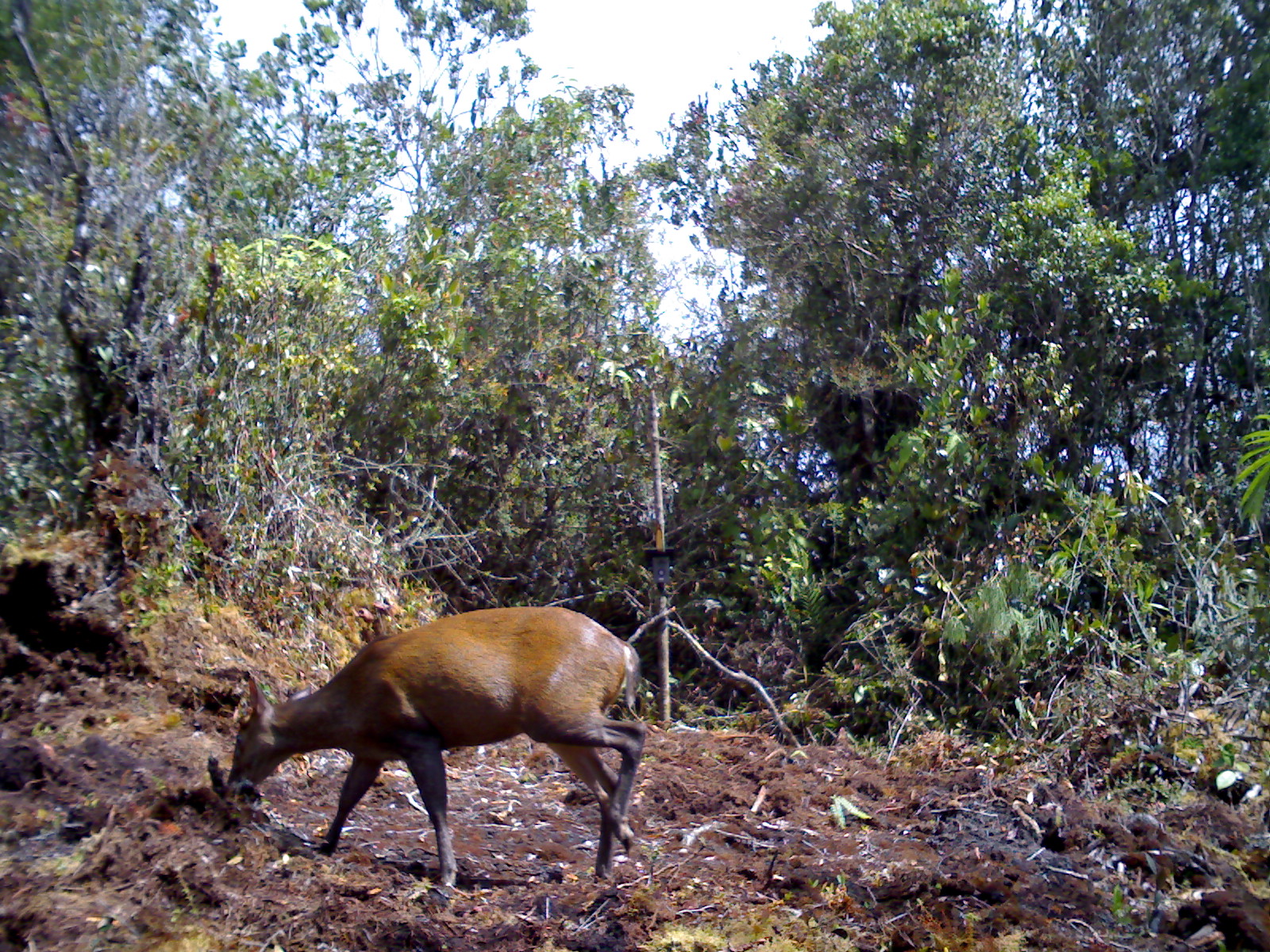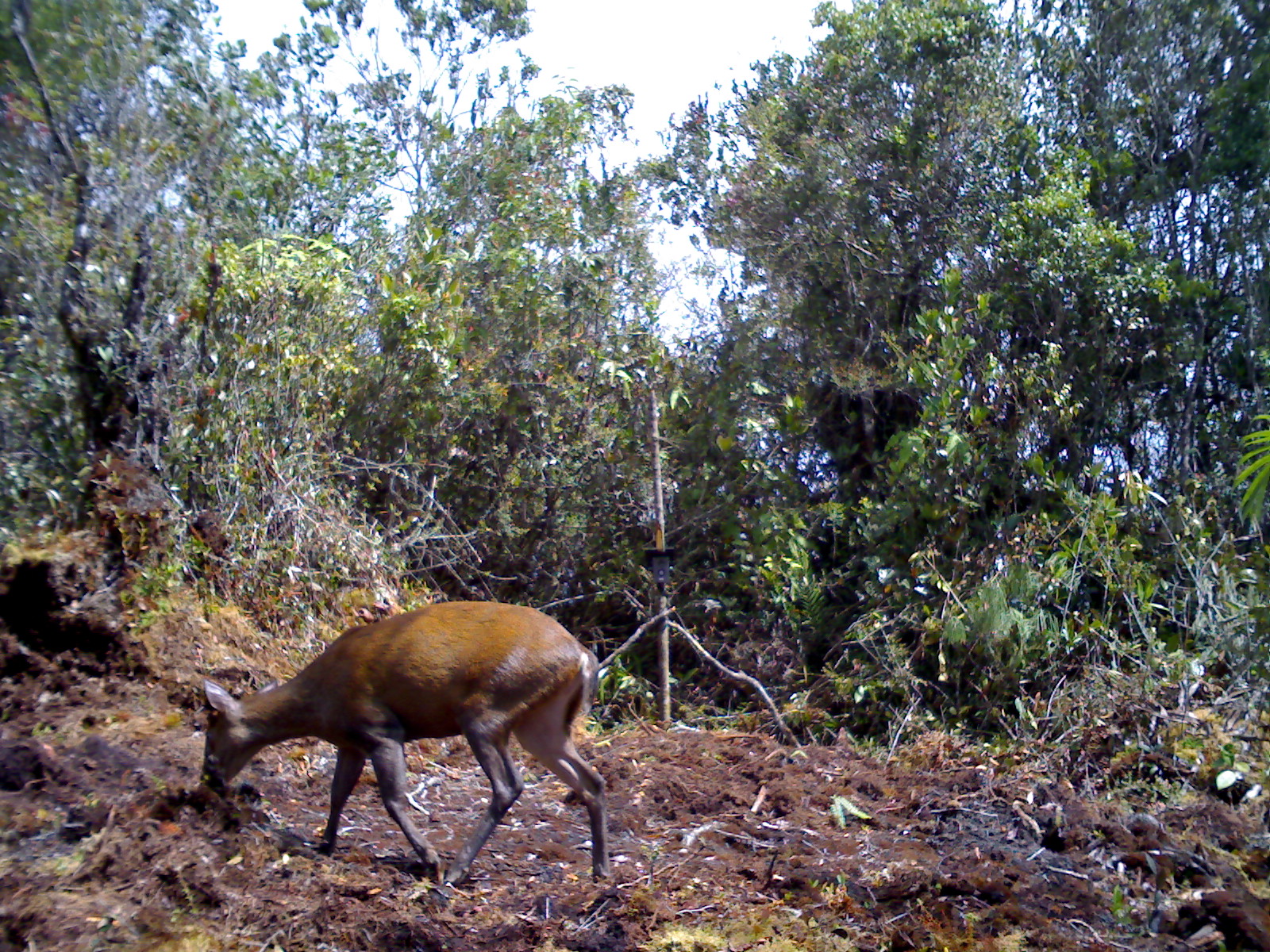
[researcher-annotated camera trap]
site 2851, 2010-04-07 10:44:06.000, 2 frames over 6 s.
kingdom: Animalia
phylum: Chordata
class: Mammalia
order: Artiodactyla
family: Cervidae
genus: Muntiacus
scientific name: Muntiacus muntjak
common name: southern red muntjac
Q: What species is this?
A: Muntiacus muntjak (southern red muntjac).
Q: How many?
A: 1.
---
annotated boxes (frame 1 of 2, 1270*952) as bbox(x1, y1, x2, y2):
muntiacus muntjak: bbox(227, 602, 647, 886)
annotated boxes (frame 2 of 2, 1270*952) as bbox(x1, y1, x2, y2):
muntiacus muntjak: bbox(197, 597, 611, 884)